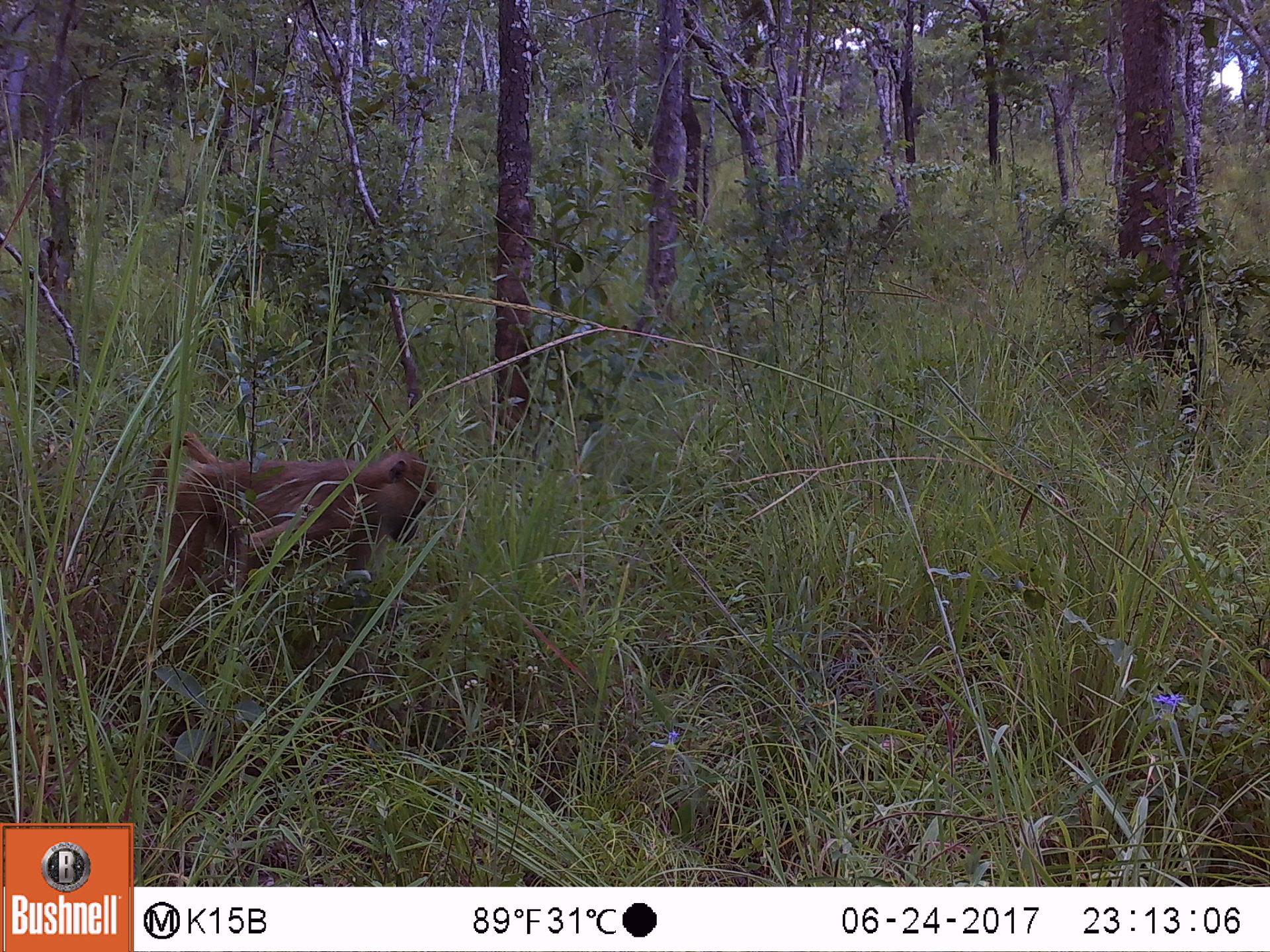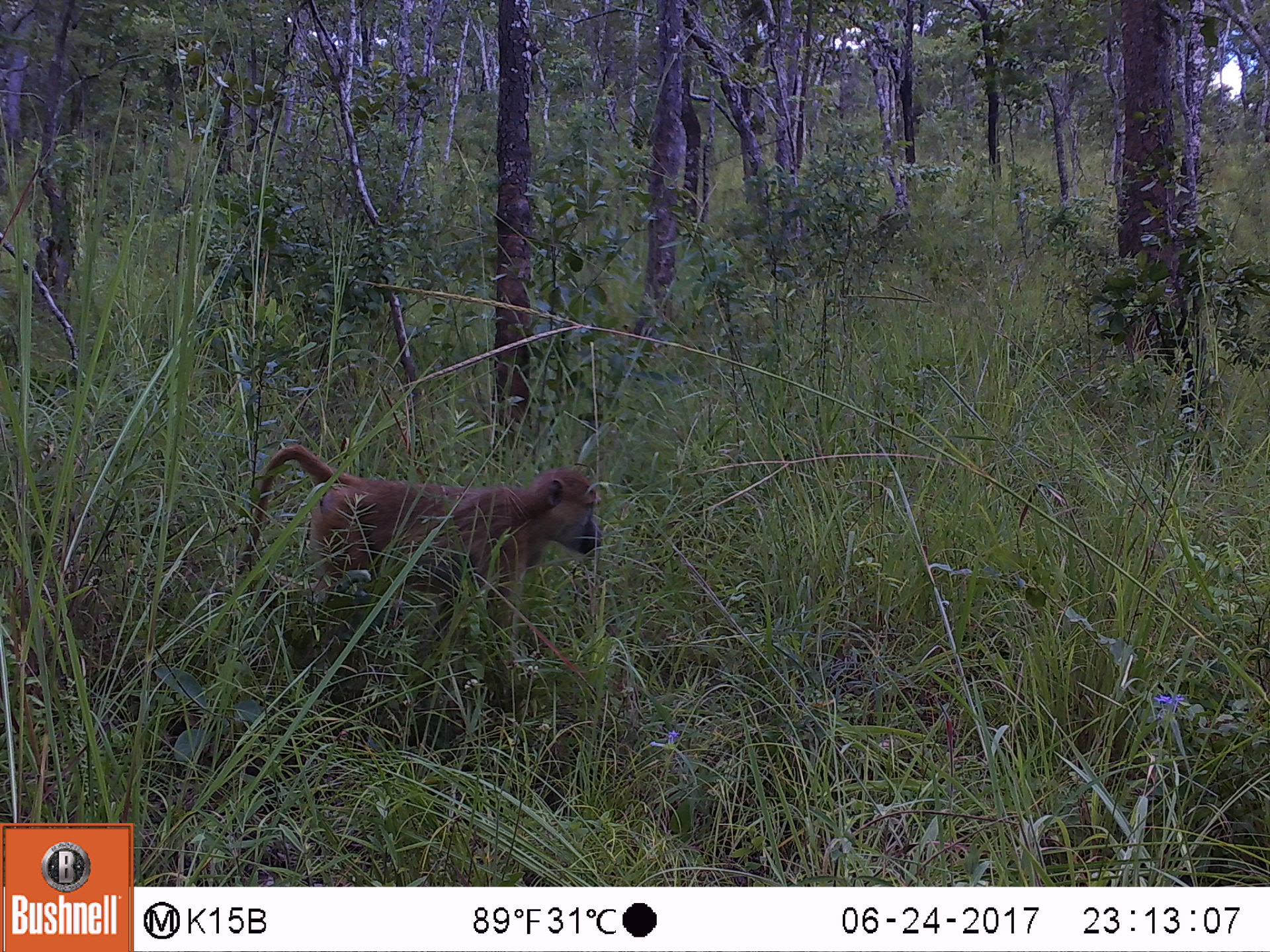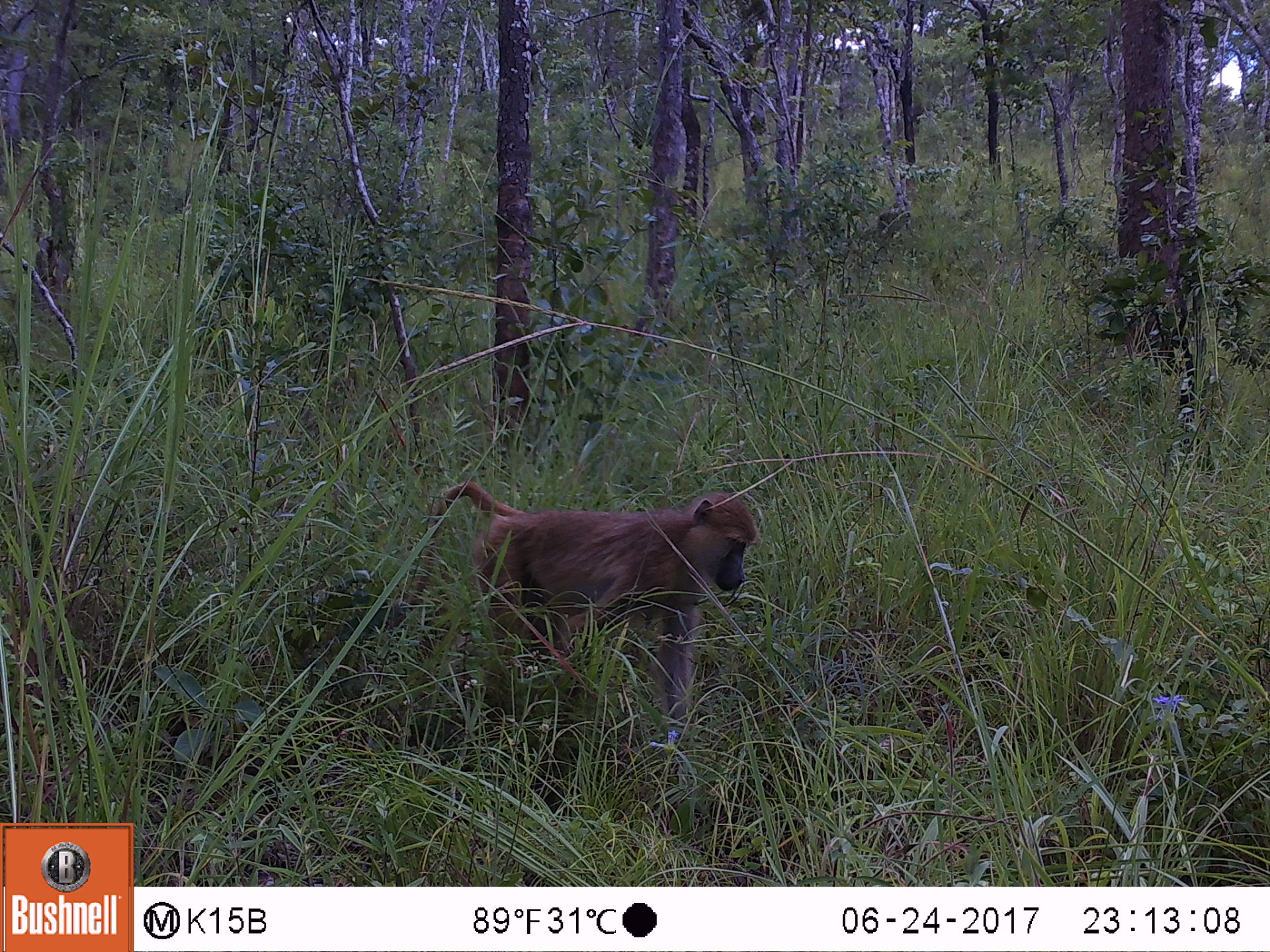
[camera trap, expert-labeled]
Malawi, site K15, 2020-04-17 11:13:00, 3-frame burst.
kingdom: Animalia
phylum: Chordata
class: Mammalia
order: Primates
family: Cercopithecidae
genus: Papio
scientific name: Papio cynocephalus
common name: yellow baboon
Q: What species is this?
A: Yellow baboon (Papio cynocephalus).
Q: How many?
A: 1.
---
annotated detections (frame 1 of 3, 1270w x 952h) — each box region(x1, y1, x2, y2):
yellow baboon: region(123, 429, 445, 604)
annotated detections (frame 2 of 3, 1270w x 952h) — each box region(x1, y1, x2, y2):
yellow baboon: region(231, 441, 609, 640)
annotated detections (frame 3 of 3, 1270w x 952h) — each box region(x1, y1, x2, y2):
yellow baboon: region(413, 483, 757, 727)